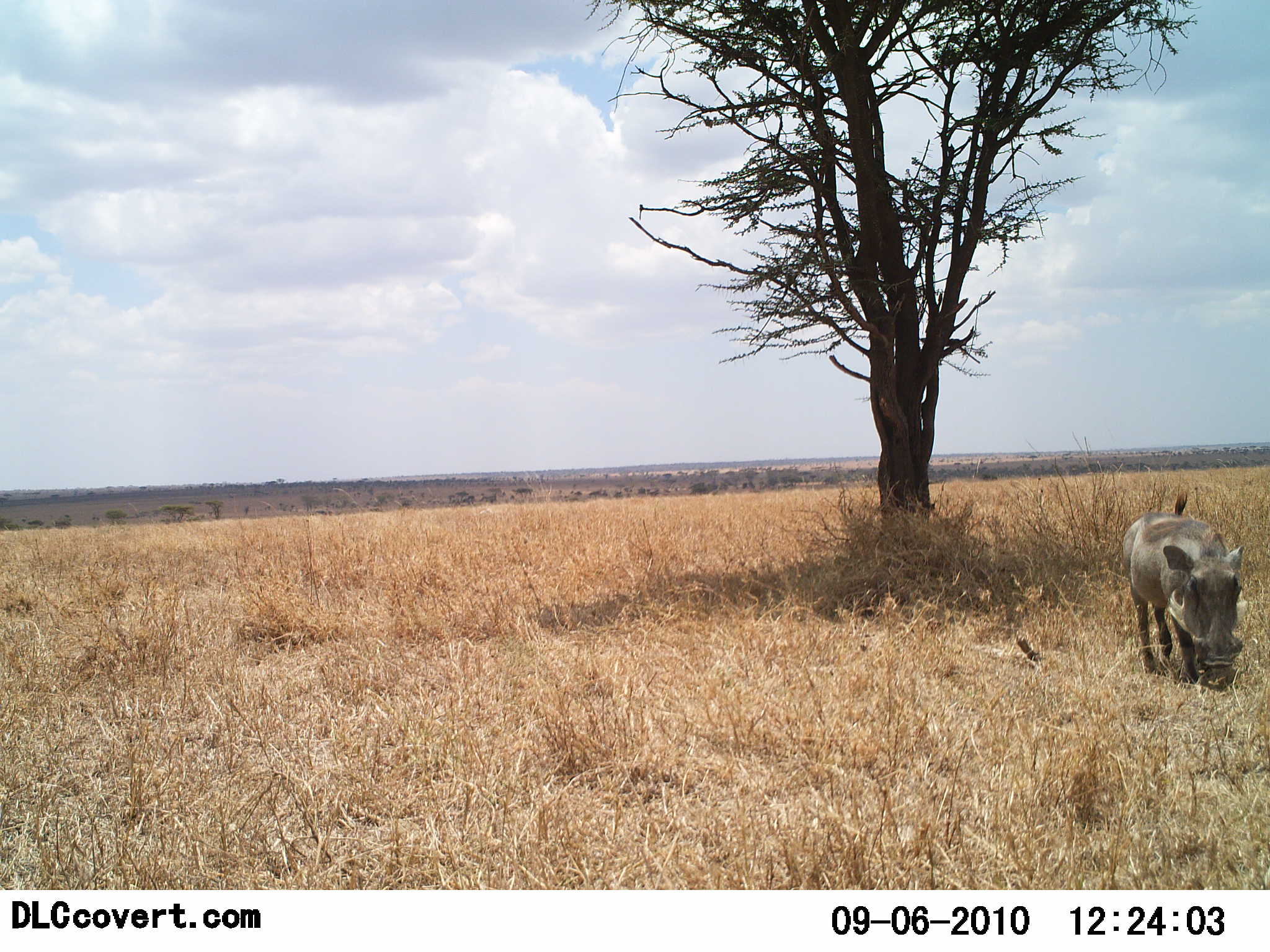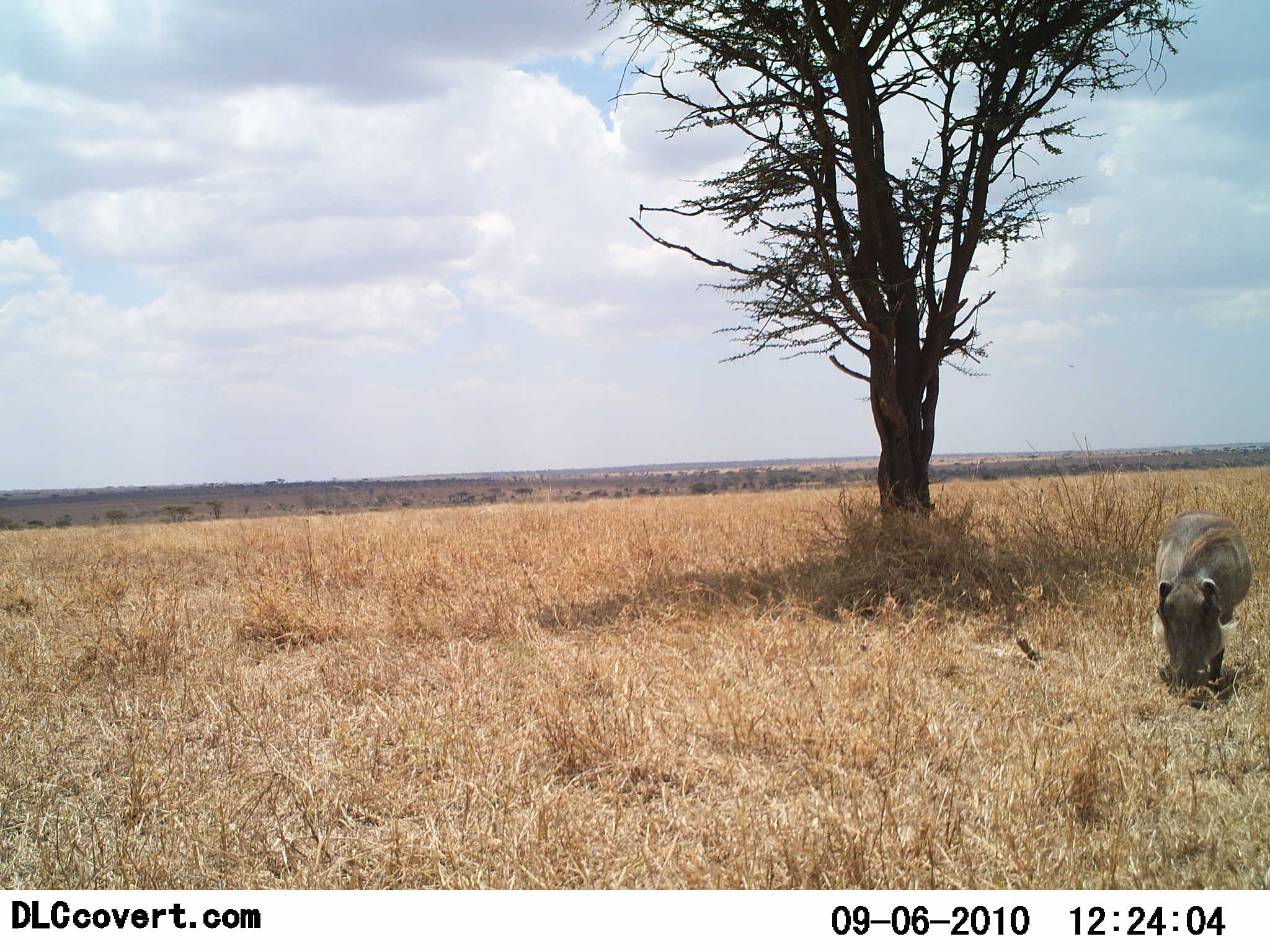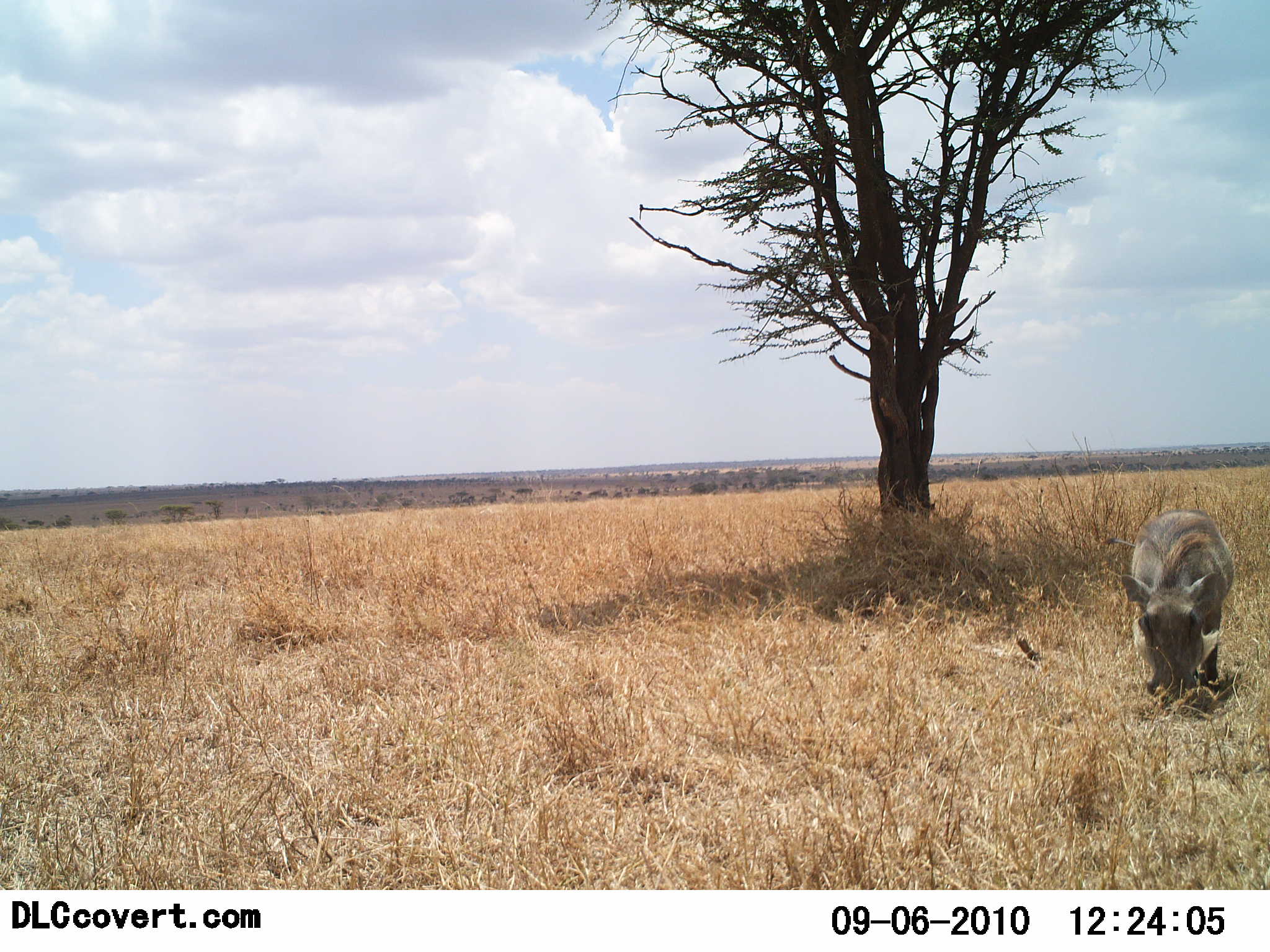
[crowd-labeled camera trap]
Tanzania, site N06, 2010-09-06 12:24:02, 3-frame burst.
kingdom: Animalia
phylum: Chordata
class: Mammalia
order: Artiodactyla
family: Suidae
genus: Phacochoerus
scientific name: Phacochoerus africanus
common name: warthog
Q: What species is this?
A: Warthog (Phacochoerus africanus).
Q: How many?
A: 1.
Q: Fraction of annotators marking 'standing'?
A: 7%.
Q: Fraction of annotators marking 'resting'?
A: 0%.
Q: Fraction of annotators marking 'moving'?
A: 27%.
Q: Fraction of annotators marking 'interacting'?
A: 0%.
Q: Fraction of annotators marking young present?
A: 0%.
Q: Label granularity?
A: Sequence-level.